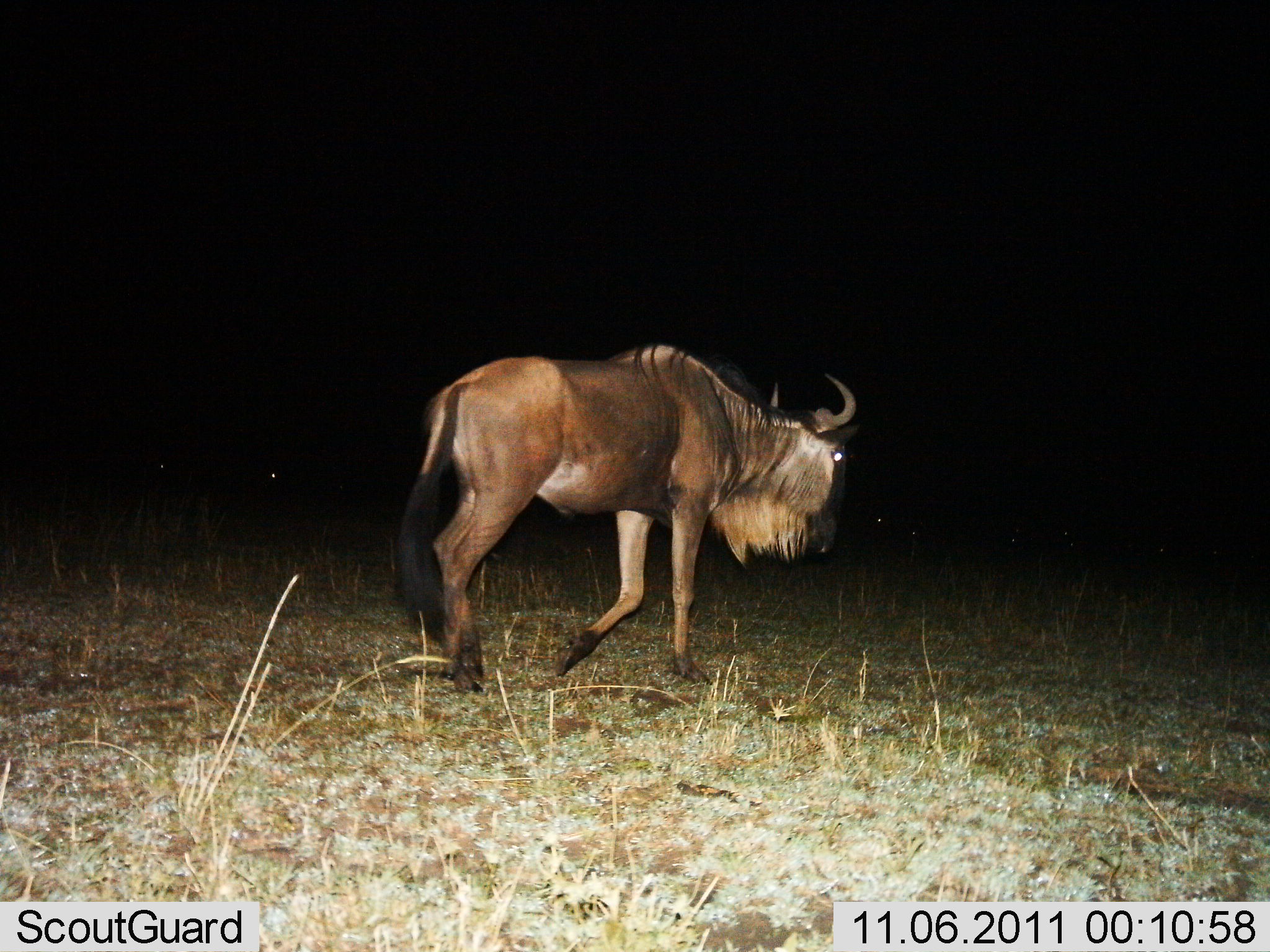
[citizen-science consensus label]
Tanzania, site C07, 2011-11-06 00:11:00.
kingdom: Animalia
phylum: Chordata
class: Mammalia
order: Artiodactyla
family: Bovidae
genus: Connochaetes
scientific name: Connochaetes taurinus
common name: blue wildebeest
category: wildebeest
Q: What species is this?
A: Wildebeest (blue wildebeest) (Connochaetes taurinus).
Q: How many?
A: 1.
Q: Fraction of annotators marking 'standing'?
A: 9%.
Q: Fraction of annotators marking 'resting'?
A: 0%.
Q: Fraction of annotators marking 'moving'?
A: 91%.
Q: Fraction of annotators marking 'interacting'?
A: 0%.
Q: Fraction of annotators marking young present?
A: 0%.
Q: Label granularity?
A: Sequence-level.